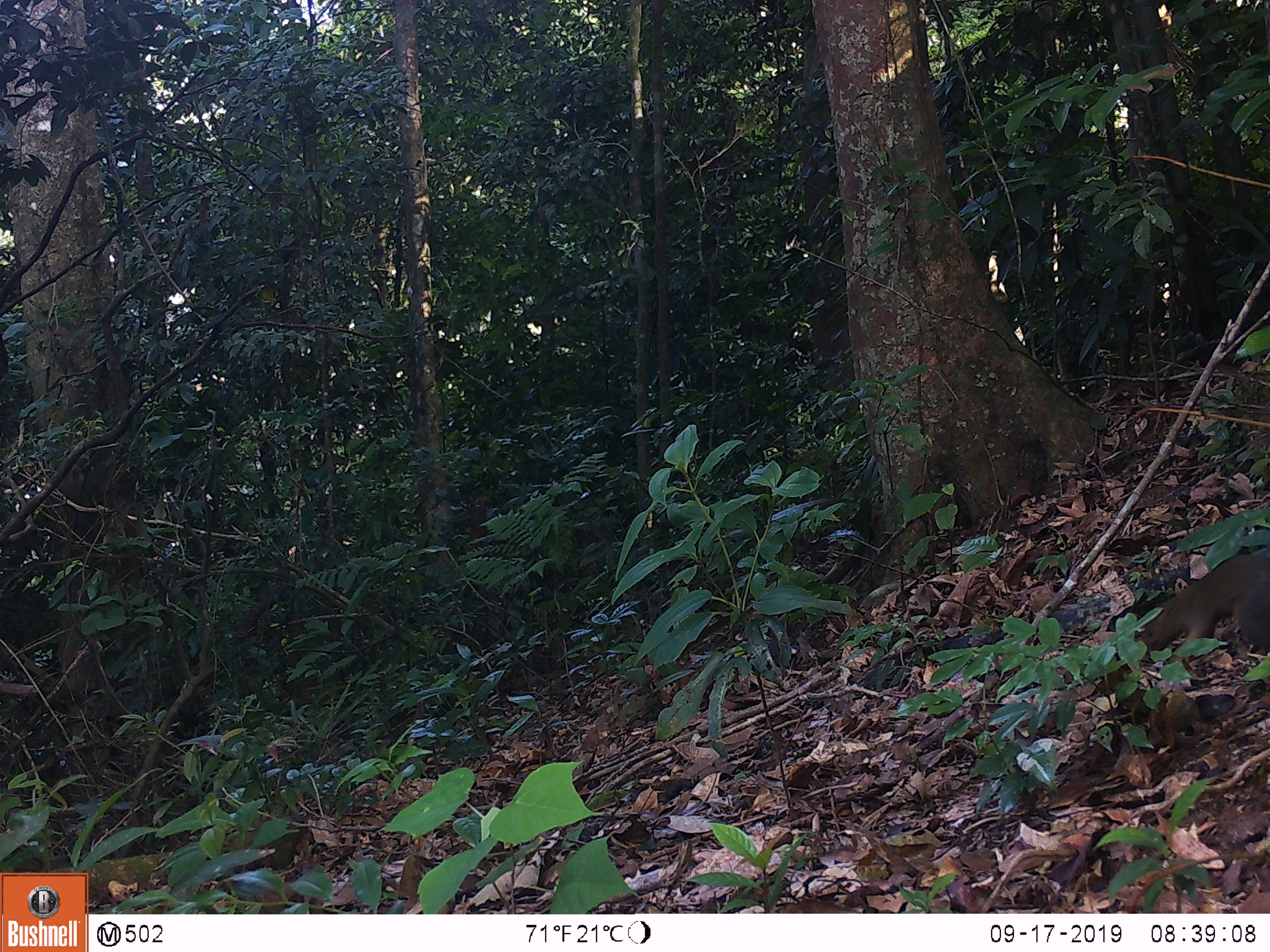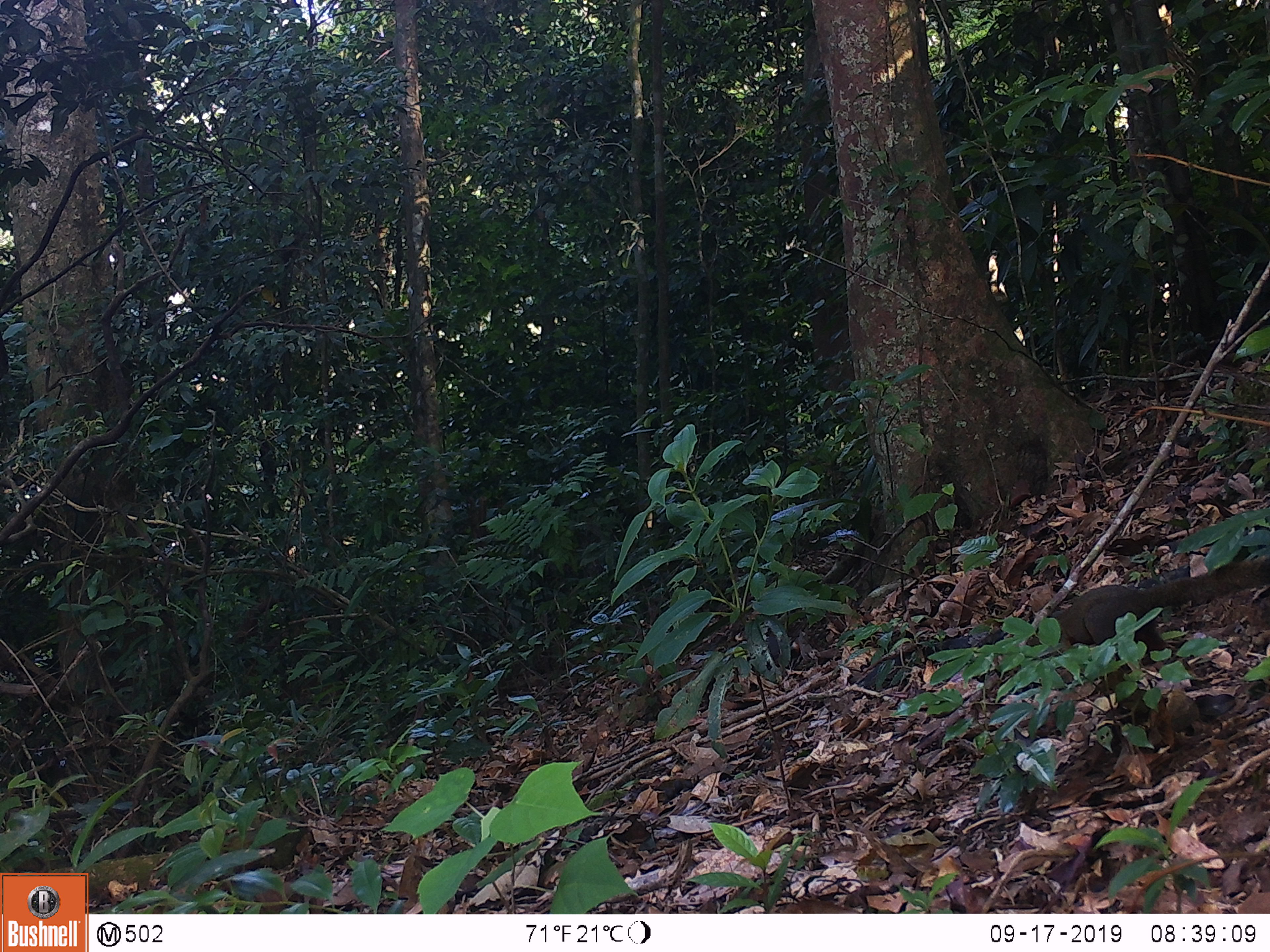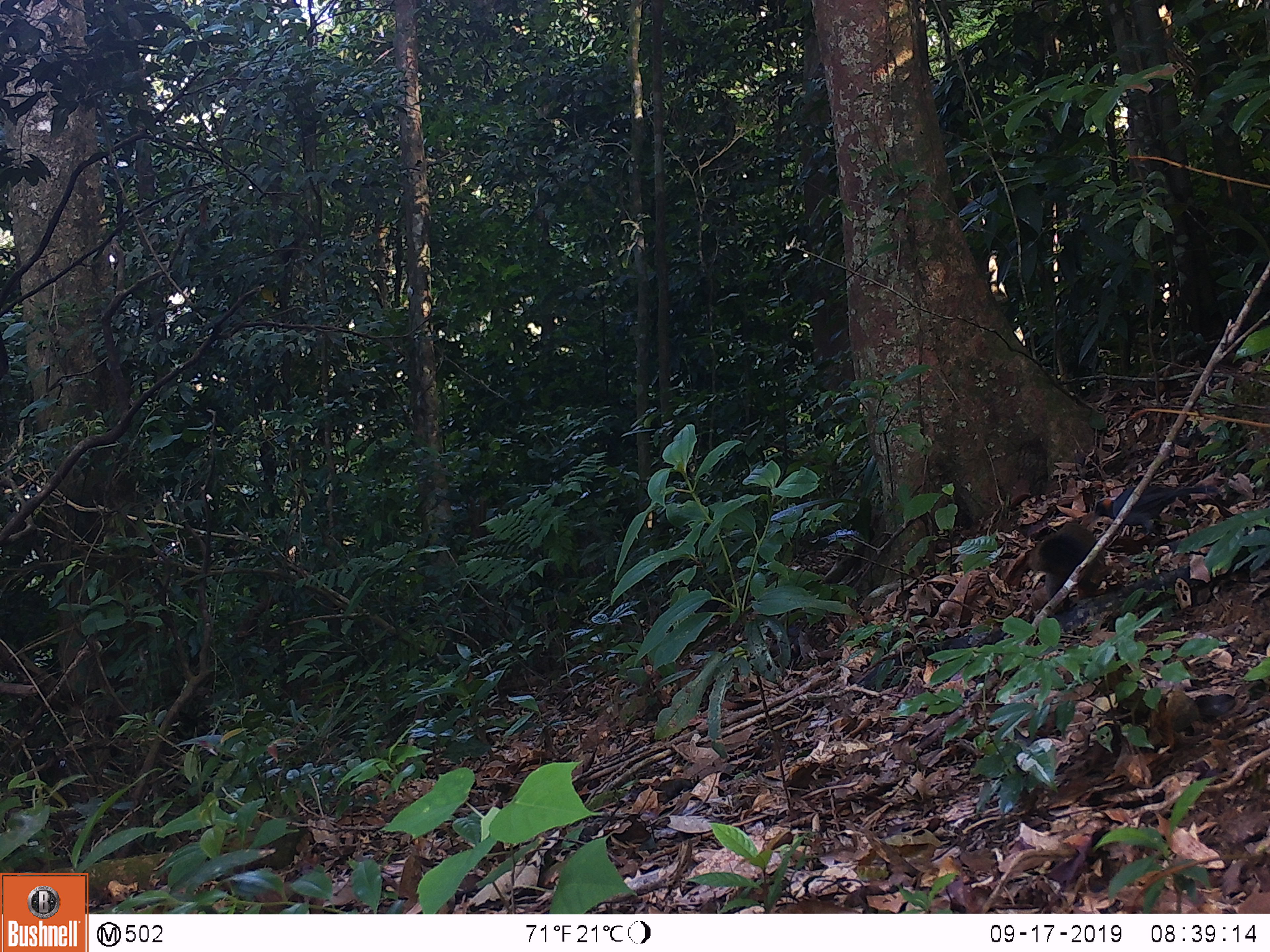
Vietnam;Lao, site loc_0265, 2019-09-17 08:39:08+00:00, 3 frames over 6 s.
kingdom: Animalia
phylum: Chordata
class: Mammalia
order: Rodentia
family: Sciuridae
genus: Callosciurus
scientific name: Callosciurus erythraeus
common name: pallas's squirrel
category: pallass squirrel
Pallass squirrel (pallas's squirrel) (Callosciurus erythraeus). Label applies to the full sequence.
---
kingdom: Animalia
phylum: Chordata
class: Aves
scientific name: Aves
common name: bird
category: unidentified bird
Unidentified bird (bird) (Aves). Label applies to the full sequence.